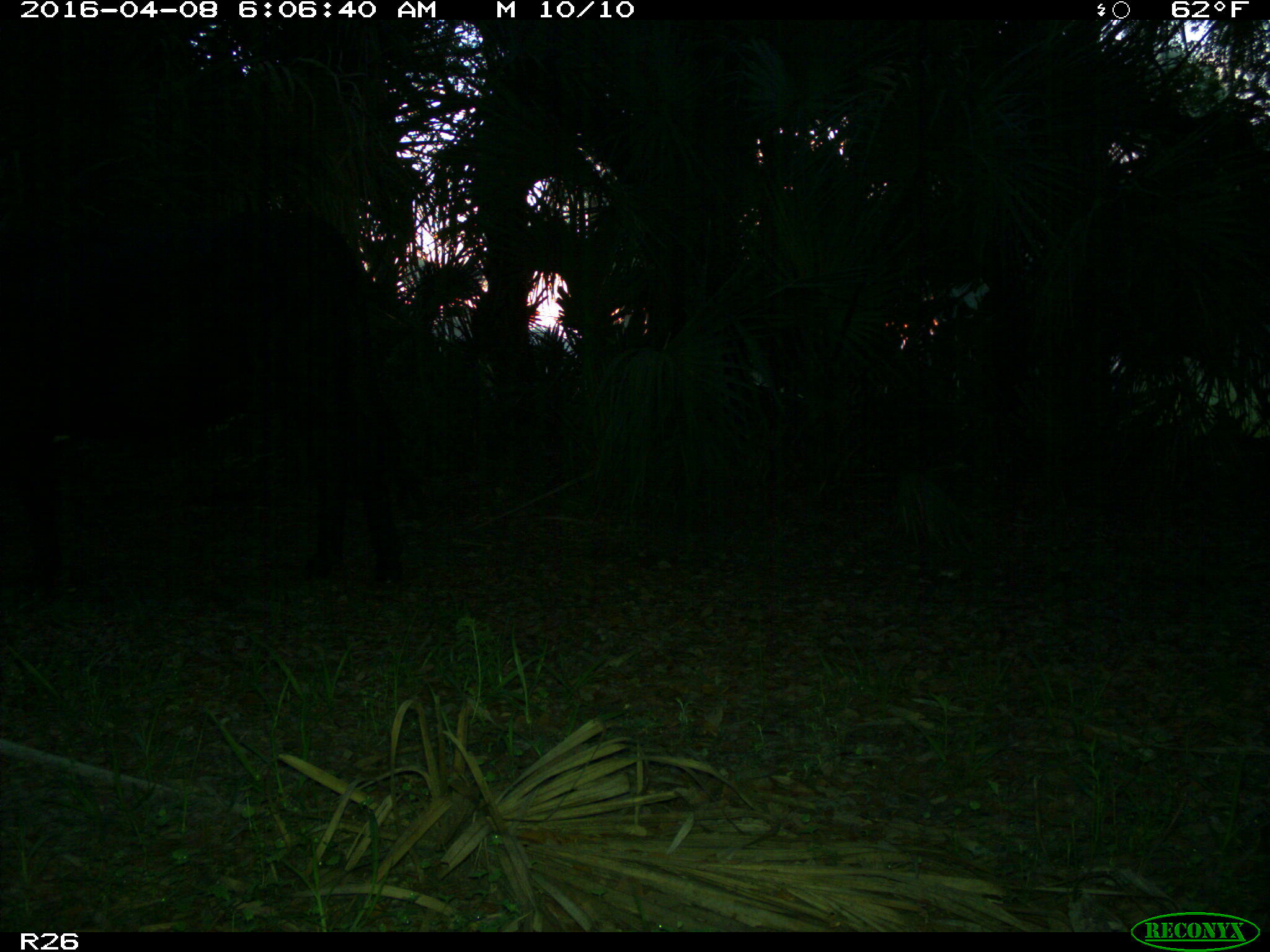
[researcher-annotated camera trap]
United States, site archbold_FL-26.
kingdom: Animalia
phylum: Chordata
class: Mammalia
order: Artiodactyla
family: Bovidae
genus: Bos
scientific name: Bos taurus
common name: domestic cow